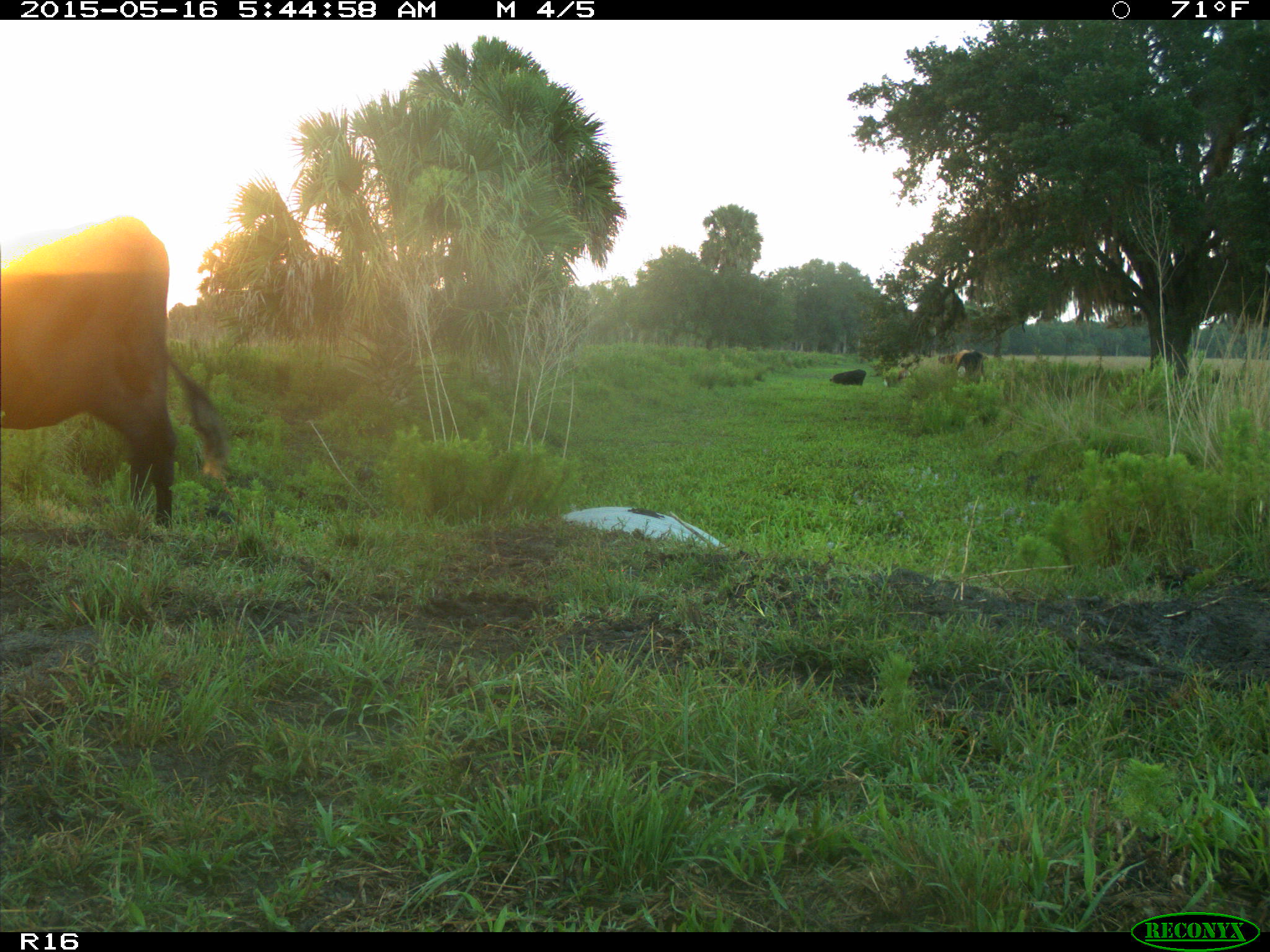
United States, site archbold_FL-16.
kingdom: Animalia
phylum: Chordata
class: Mammalia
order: Artiodactyla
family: Bovidae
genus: Bos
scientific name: Bos taurus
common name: domestic cow